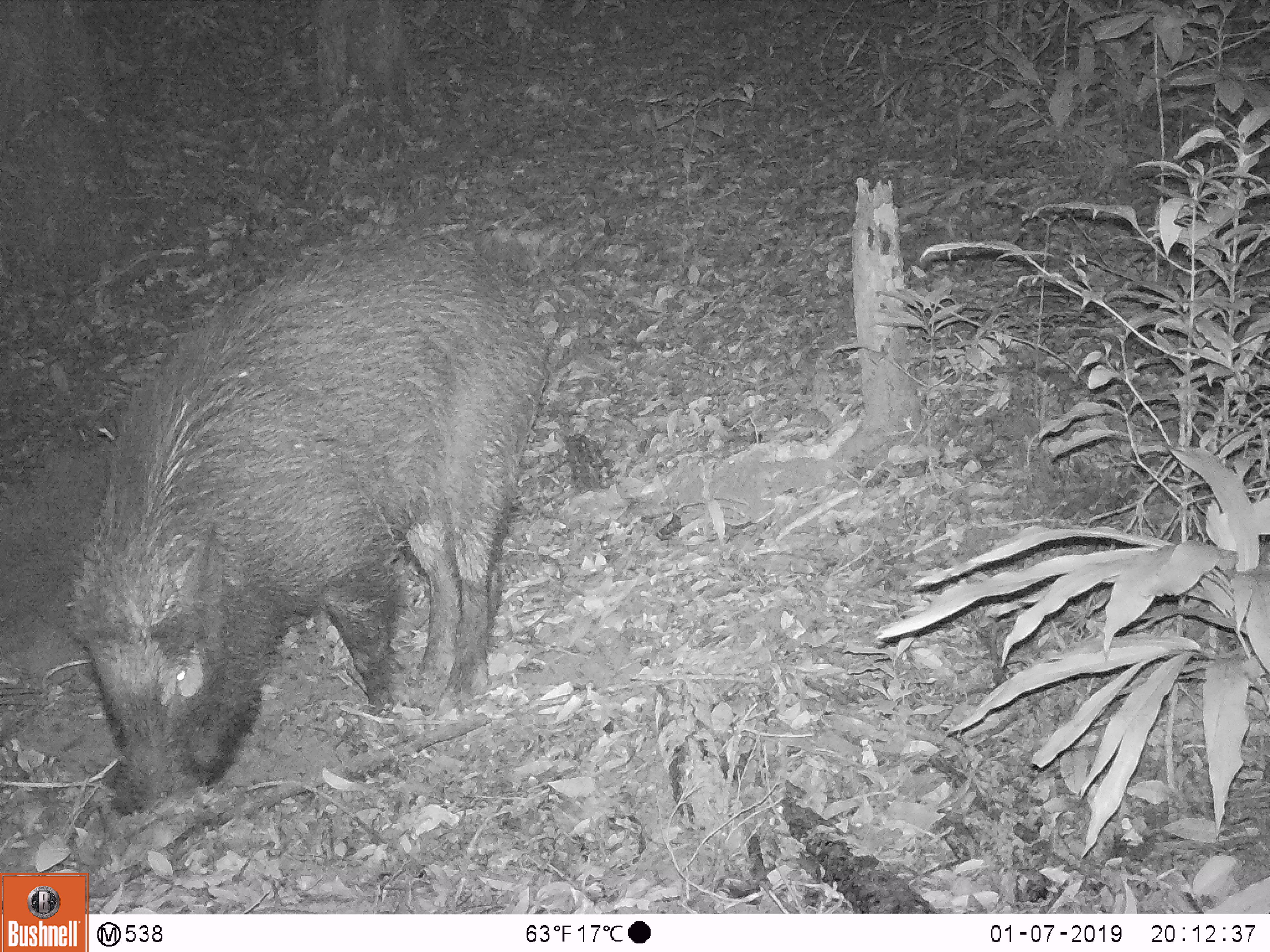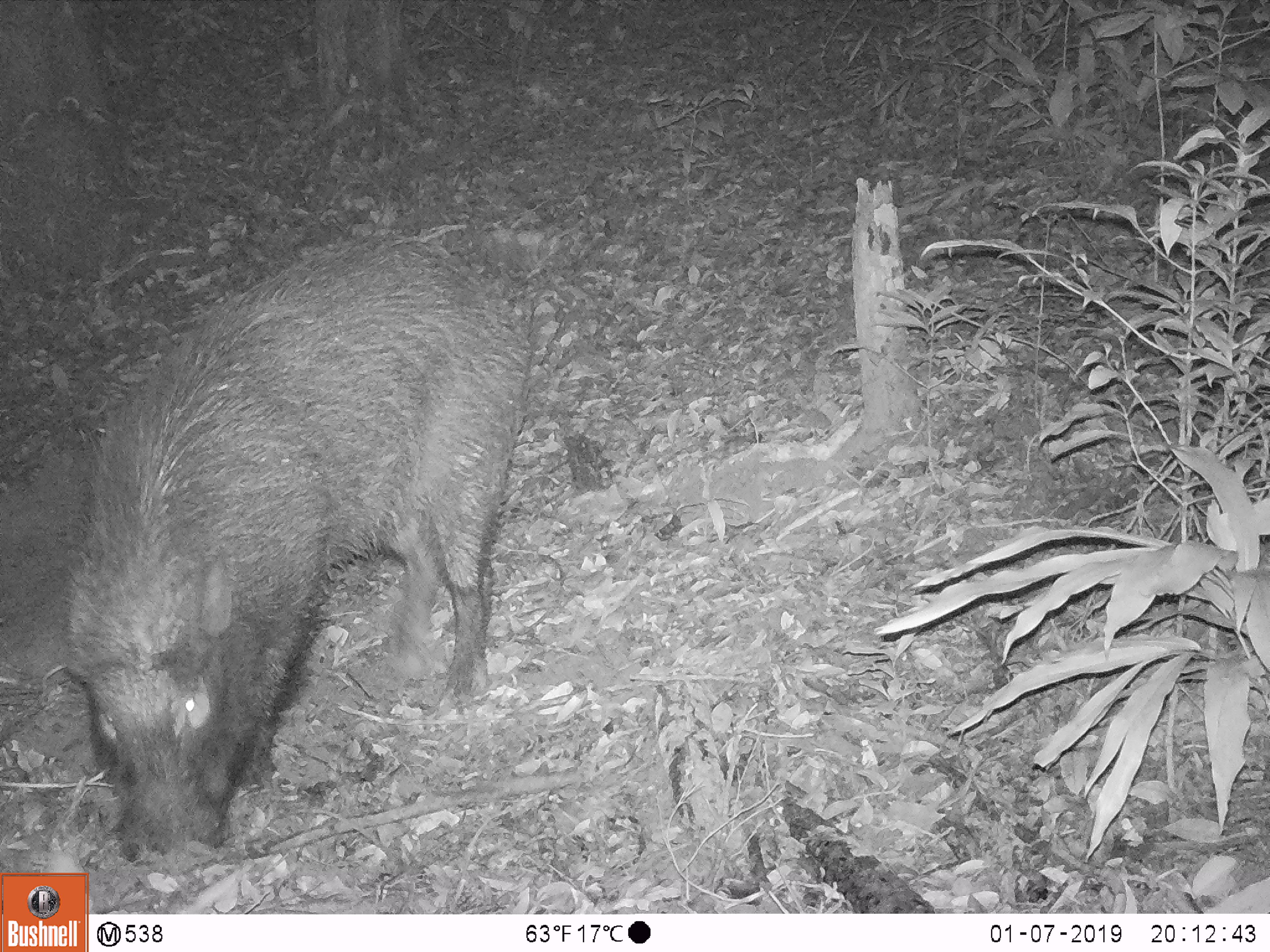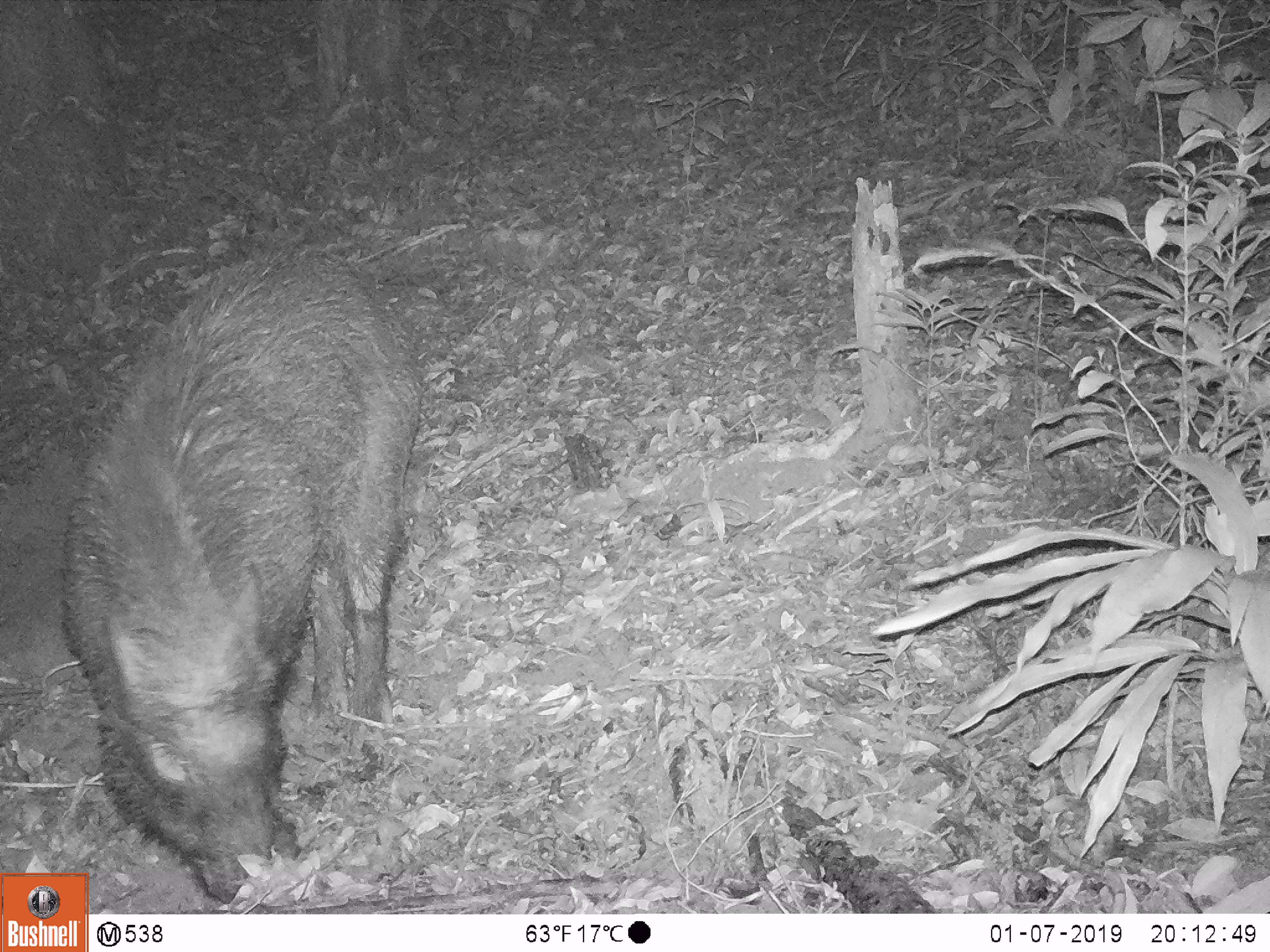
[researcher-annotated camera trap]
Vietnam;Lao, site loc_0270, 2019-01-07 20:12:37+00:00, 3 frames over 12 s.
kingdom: Animalia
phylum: Chordata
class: Mammalia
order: Artiodactyla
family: Suidae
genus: Sus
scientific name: Sus scrofa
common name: eurasian wild pig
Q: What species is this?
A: Eurasian wild pig (Sus scrofa).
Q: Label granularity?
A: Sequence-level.